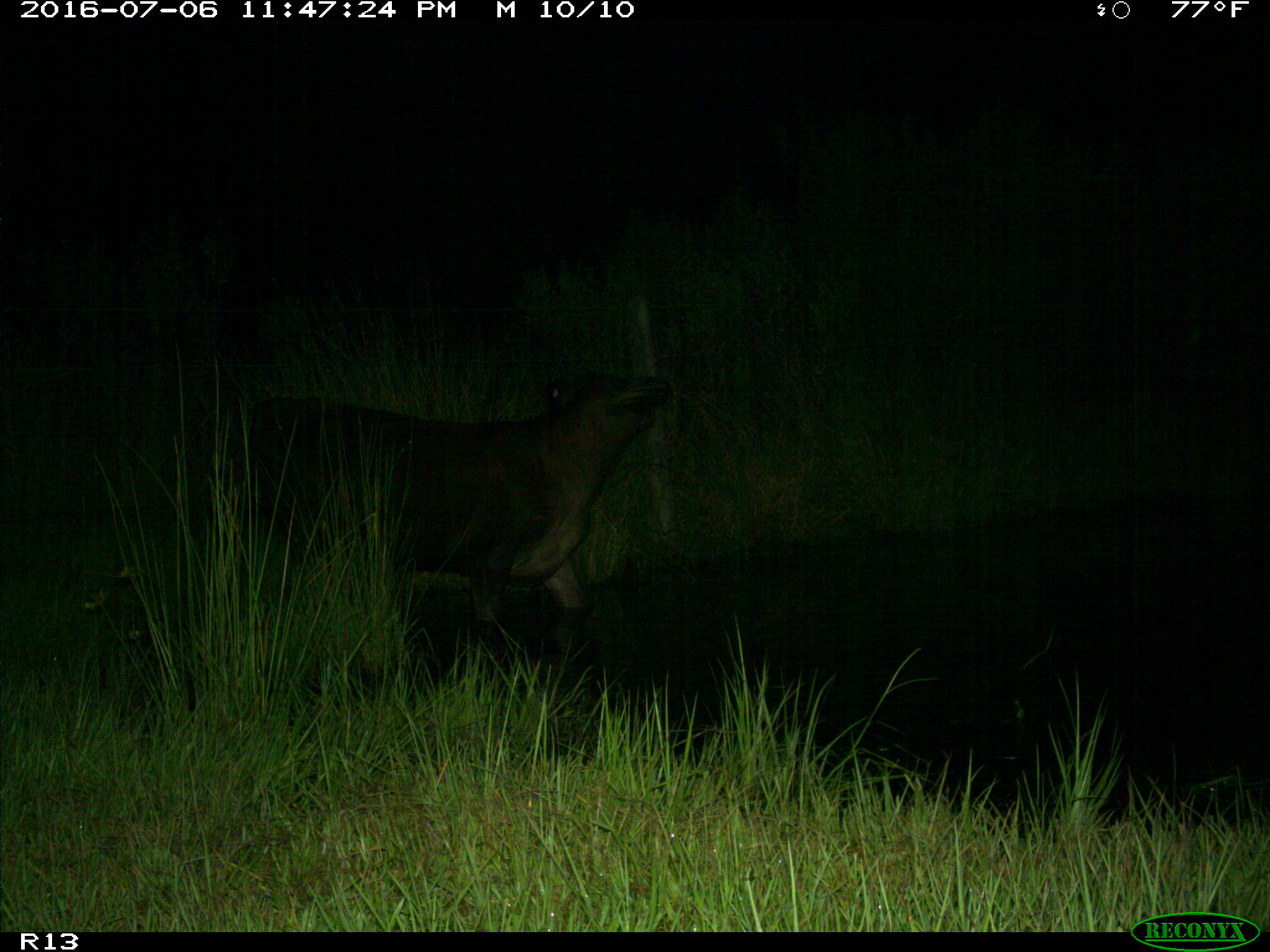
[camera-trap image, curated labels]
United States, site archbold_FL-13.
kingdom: Animalia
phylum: Chordata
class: Mammalia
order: Artiodactyla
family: Bovidae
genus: Bos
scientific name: Bos taurus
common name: domestic cow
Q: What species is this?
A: Bos taurus (domestic cow).